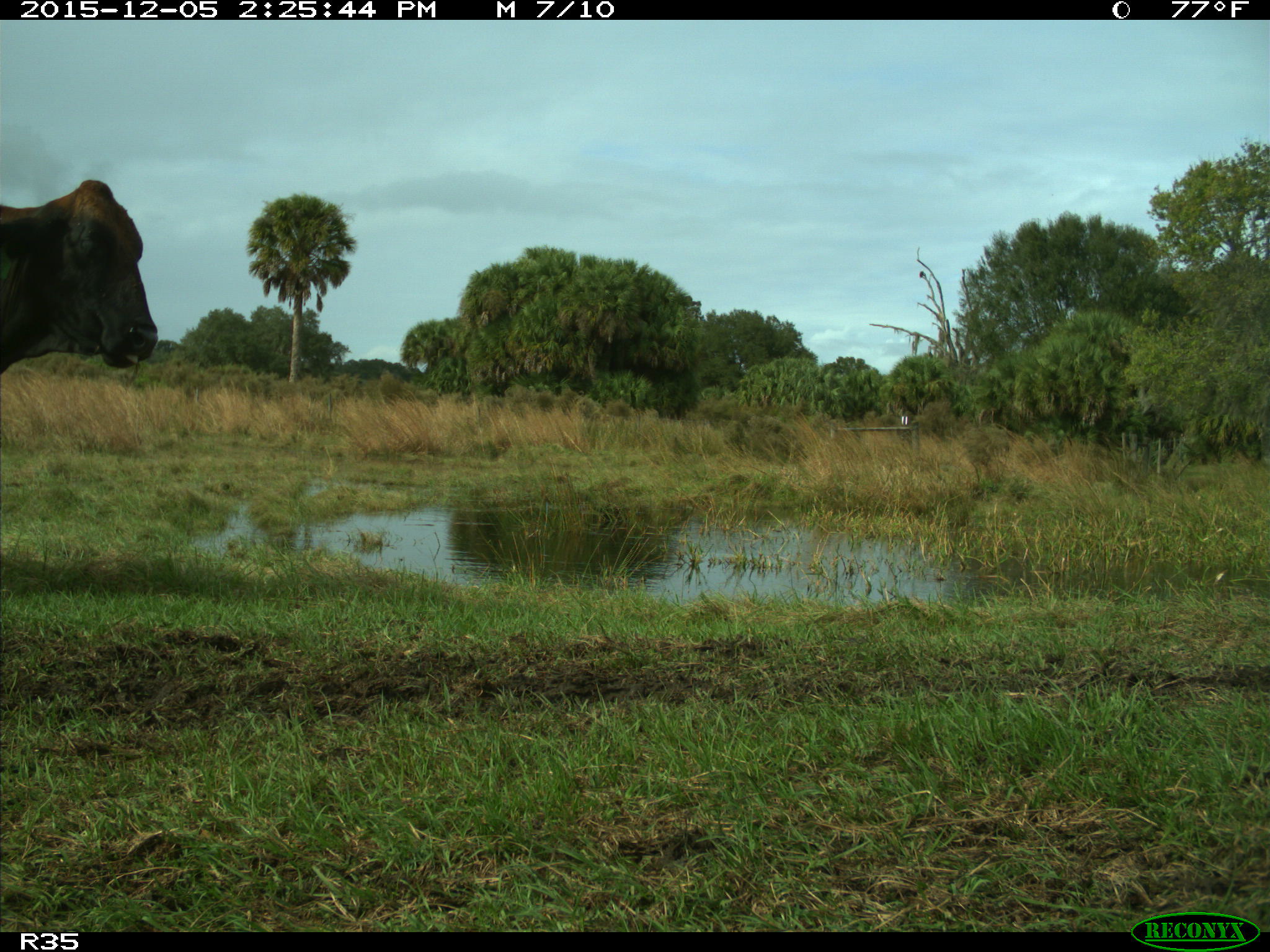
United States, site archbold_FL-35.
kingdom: Animalia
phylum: Chordata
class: Mammalia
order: Artiodactyla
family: Bovidae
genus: Bos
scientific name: Bos taurus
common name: domestic cow